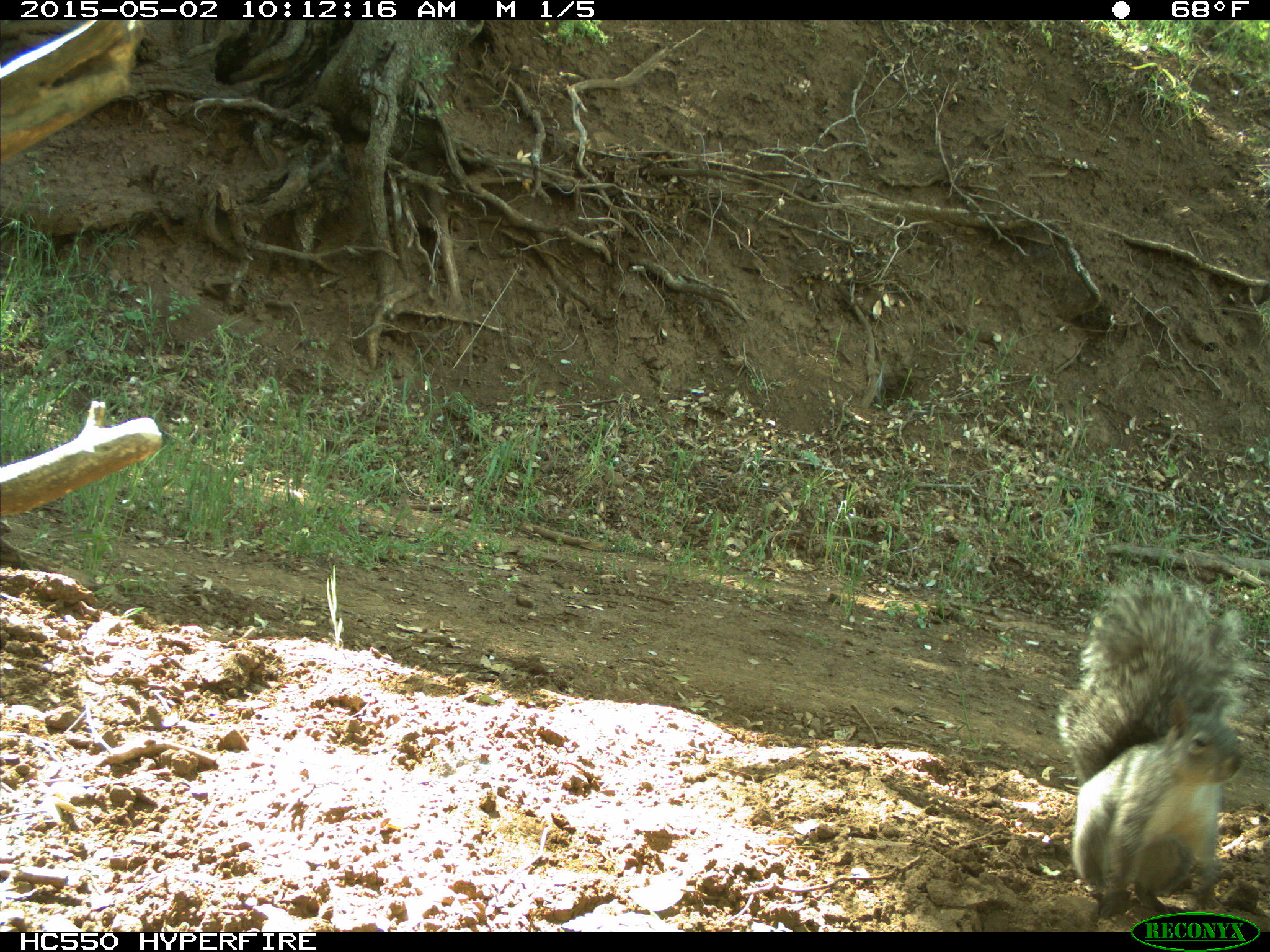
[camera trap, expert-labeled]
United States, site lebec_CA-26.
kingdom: Animalia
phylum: Chordata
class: Mammalia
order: Rodentia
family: Sciuridae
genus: Sciurus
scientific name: Sciurus carolinensis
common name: eastern gray squirrel